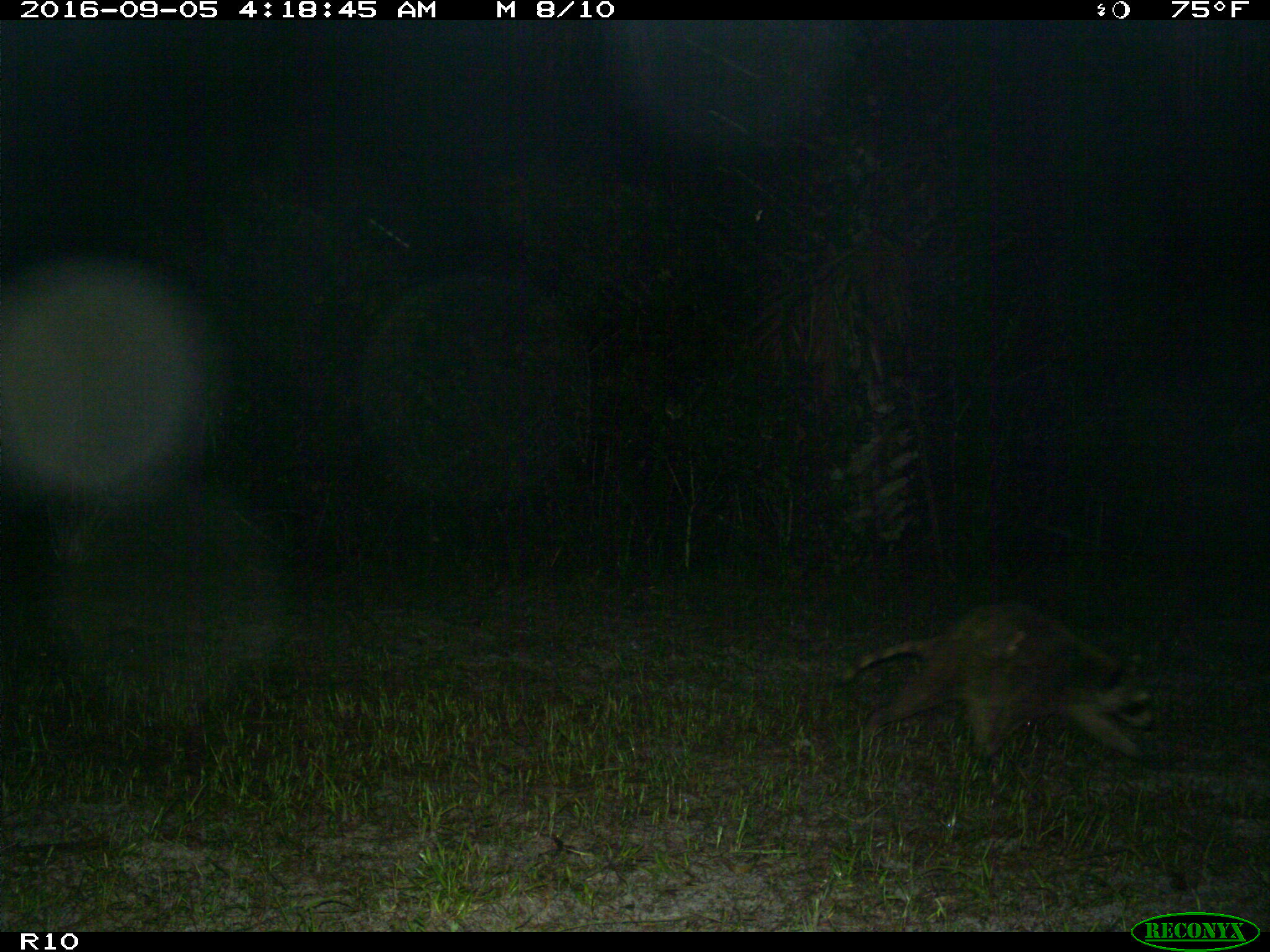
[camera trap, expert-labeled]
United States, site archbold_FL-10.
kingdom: Animalia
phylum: Chordata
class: Mammalia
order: Carnivora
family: Procyonidae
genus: Procyon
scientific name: Procyon lotor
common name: common raccoon